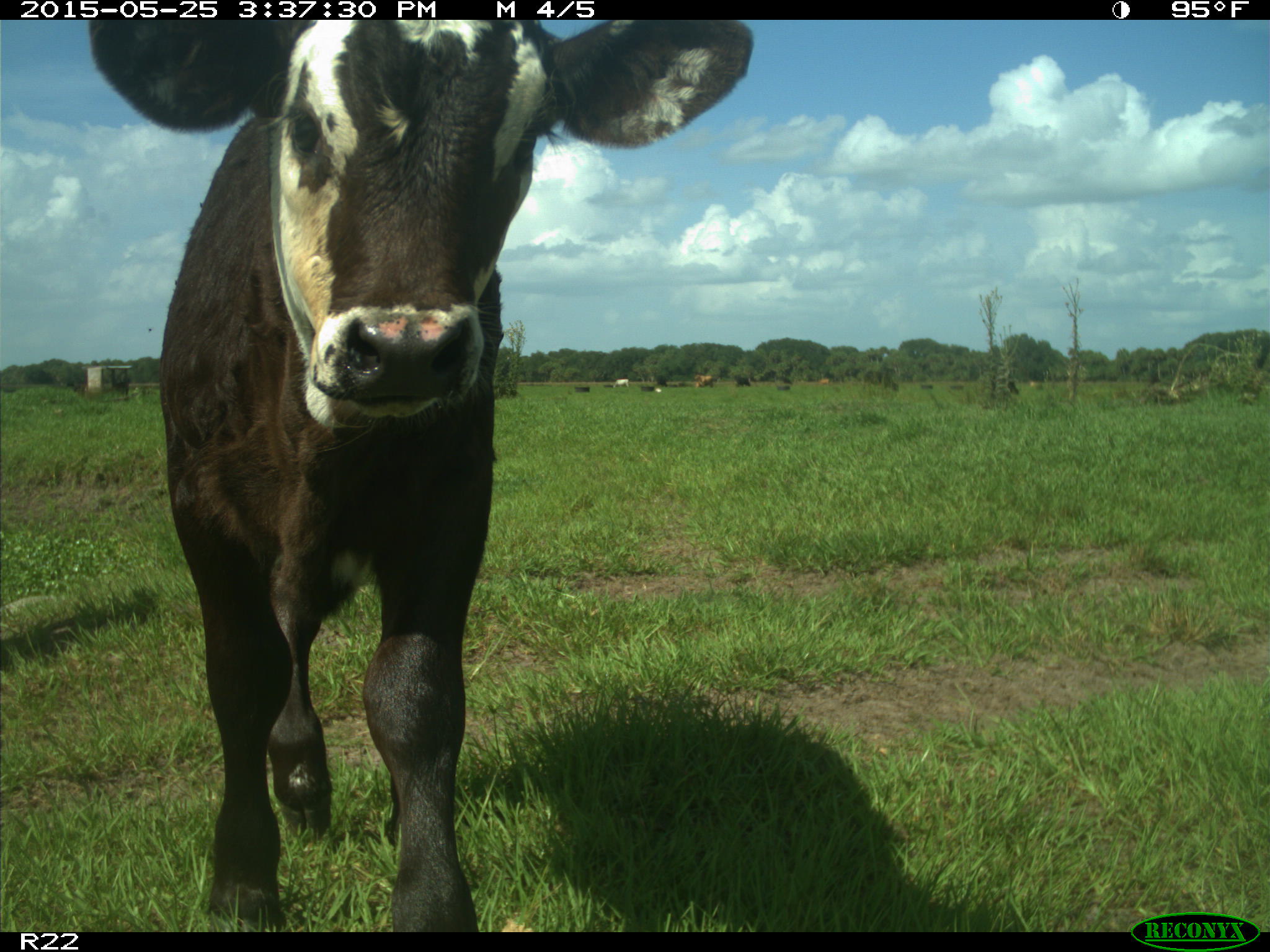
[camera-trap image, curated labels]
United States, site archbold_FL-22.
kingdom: Animalia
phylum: Chordata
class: Mammalia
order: Artiodactyla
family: Bovidae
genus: Bos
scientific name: Bos taurus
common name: domestic cow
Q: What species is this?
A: Bos taurus (domestic cow).